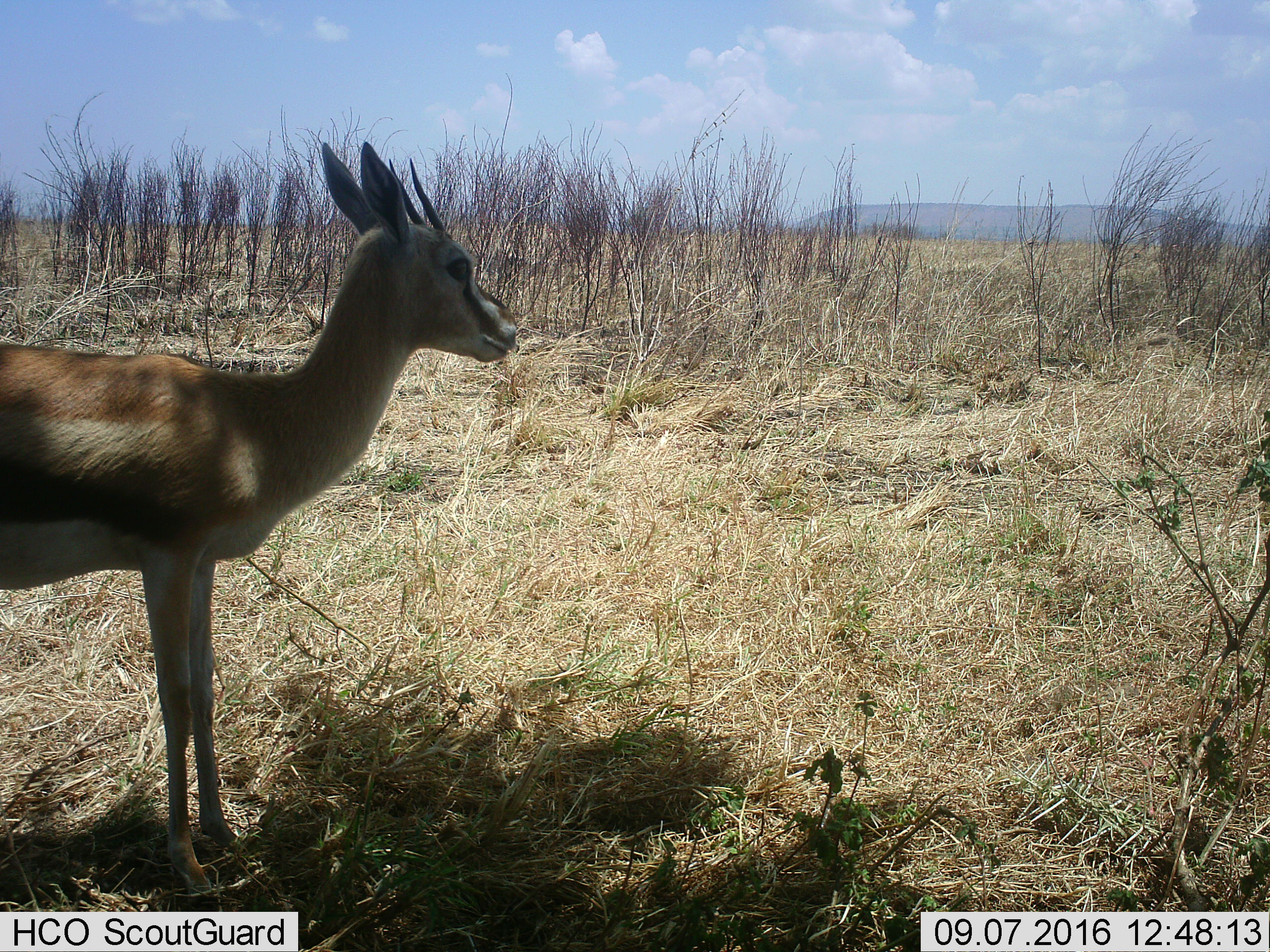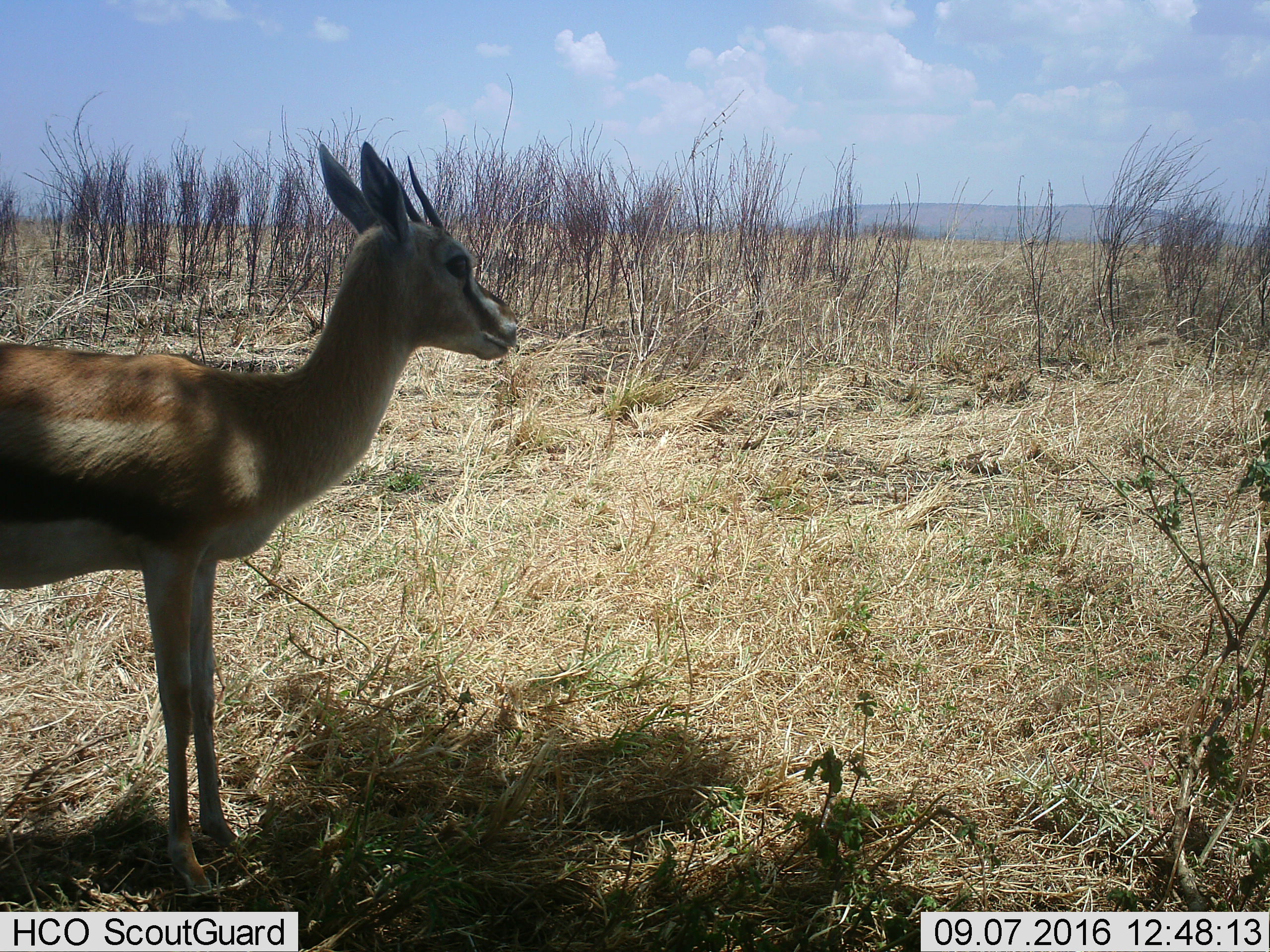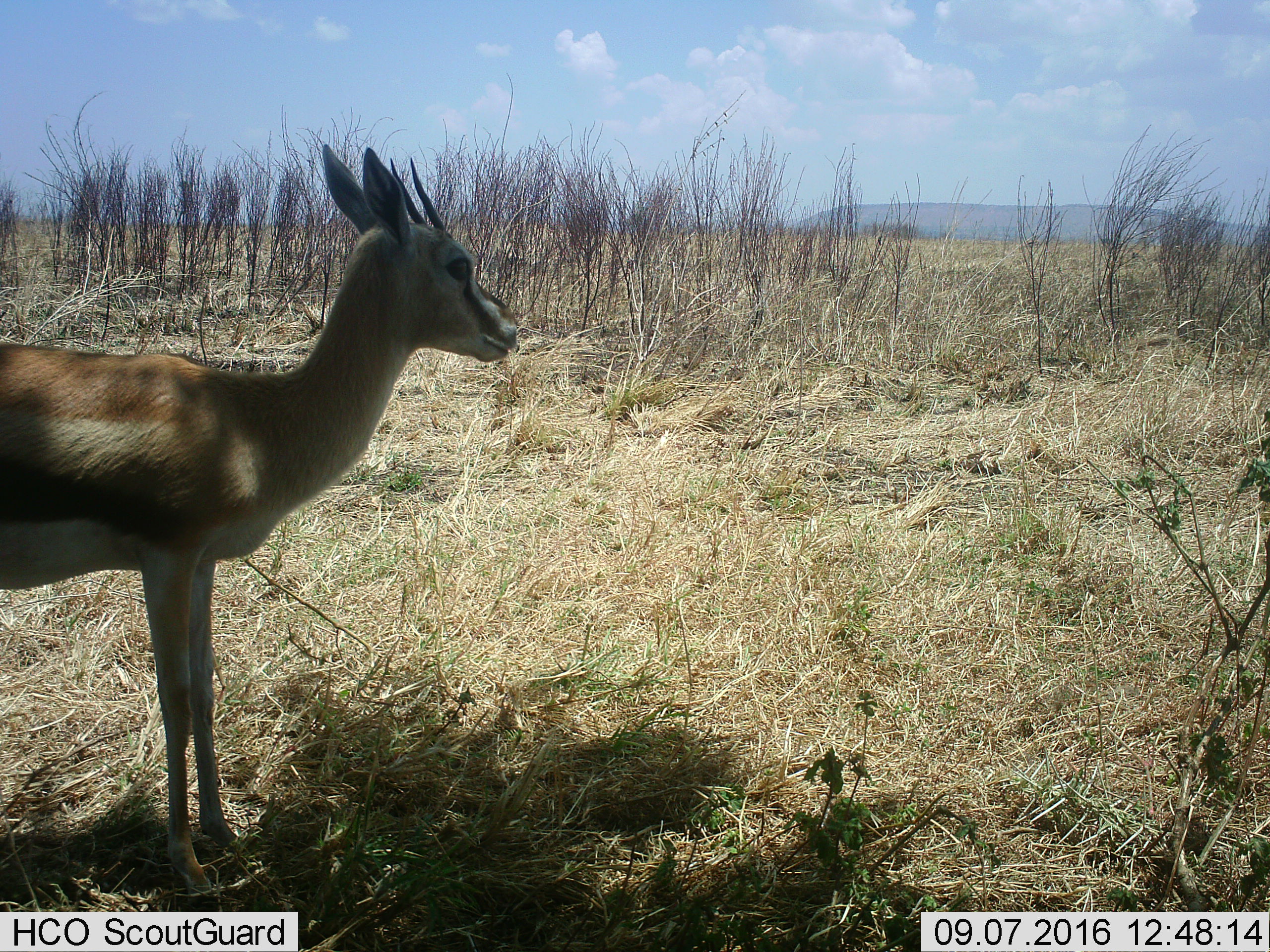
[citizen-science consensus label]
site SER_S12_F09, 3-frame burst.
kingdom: Animalia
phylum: Chordata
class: Mammalia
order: Artiodactyla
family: Bovidae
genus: Eudorcas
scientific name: Eudorcas thomsonii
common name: thomson's gazelle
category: gazellethomsons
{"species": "gazellethomsons (thomson's gazelle) (Eudorcas thomsonii)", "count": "1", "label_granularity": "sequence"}